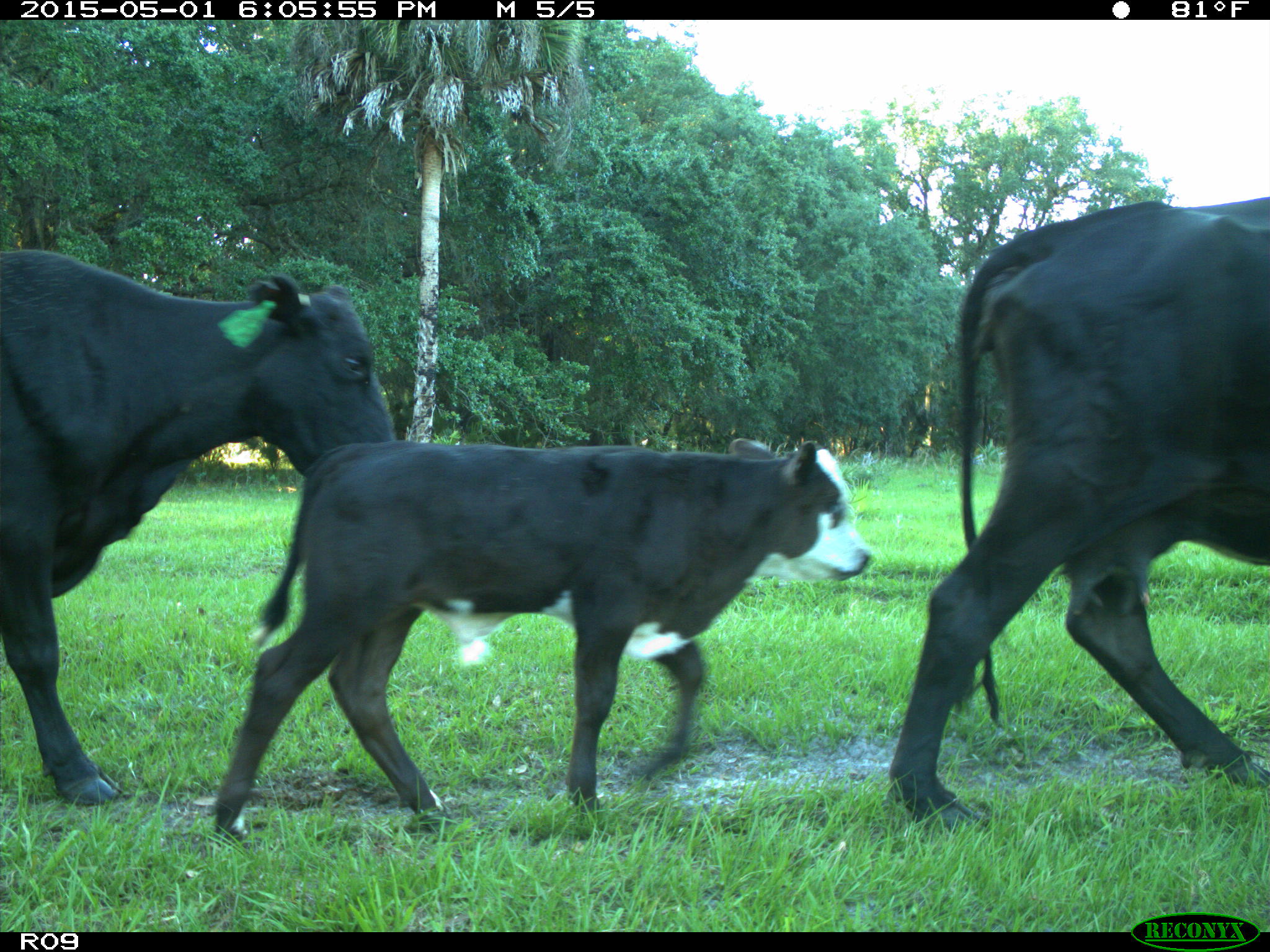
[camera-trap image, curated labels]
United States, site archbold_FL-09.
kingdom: Animalia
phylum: Chordata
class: Mammalia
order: Artiodactyla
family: Bovidae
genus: Bos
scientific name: Bos taurus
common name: domestic cow